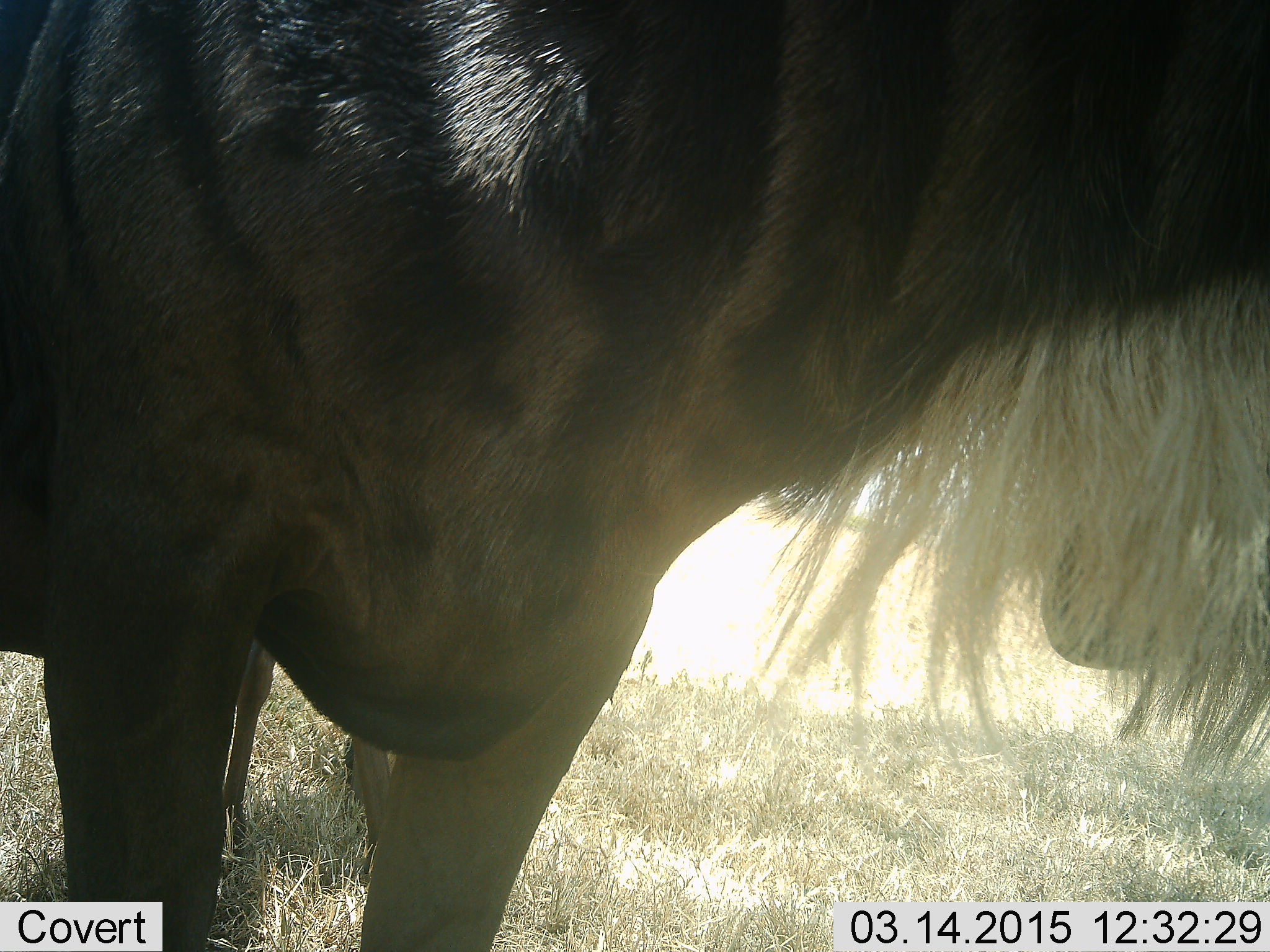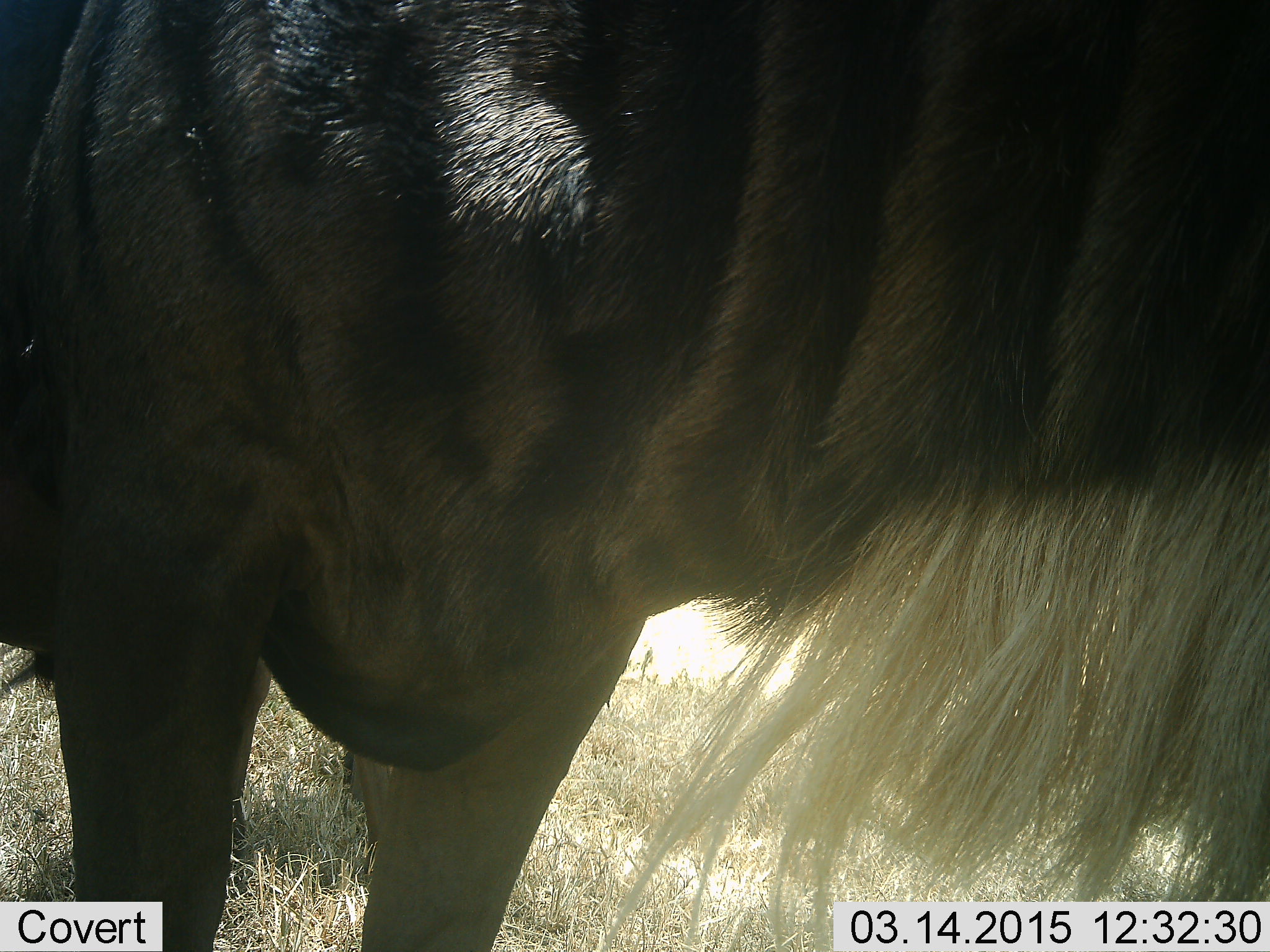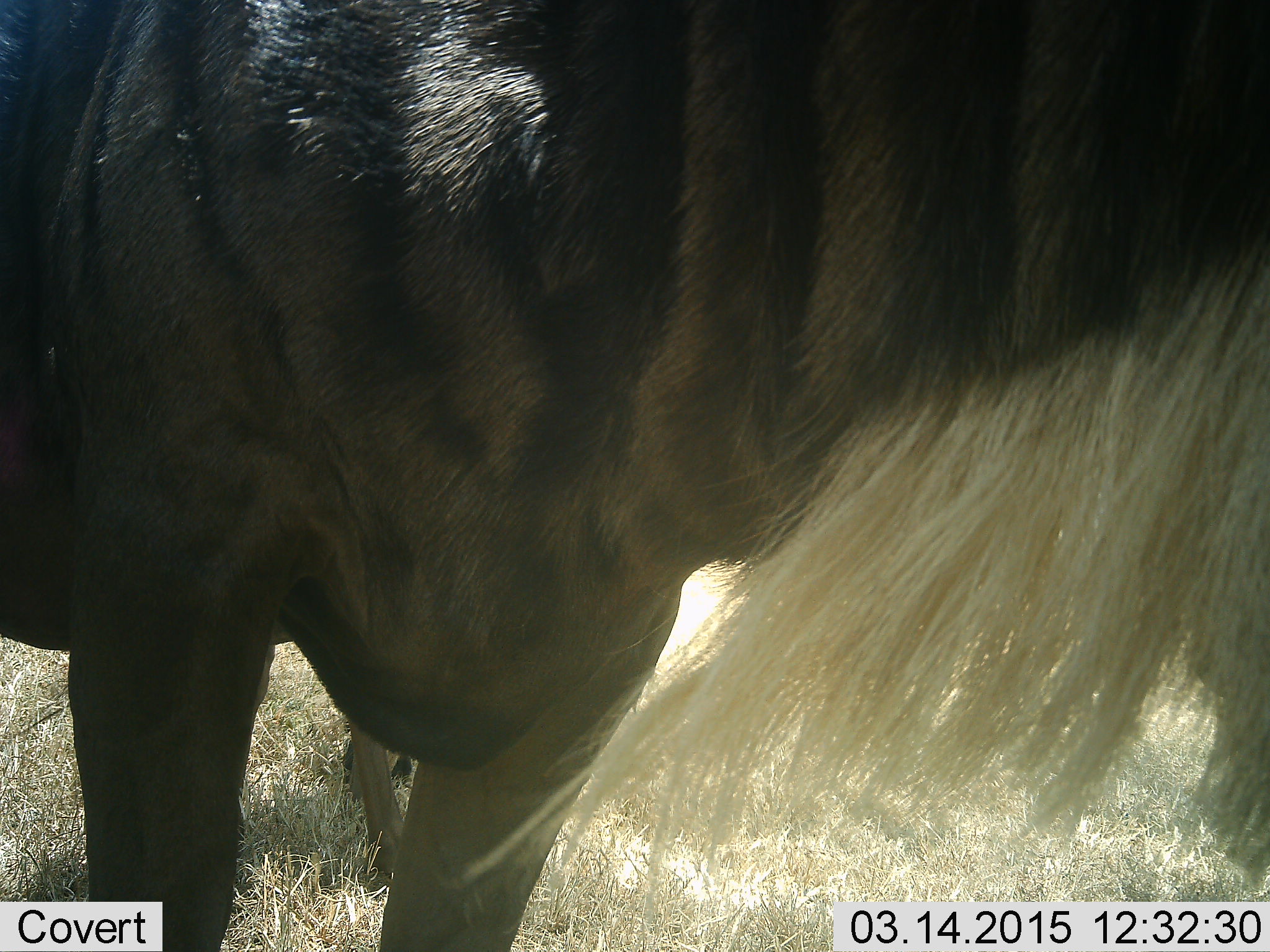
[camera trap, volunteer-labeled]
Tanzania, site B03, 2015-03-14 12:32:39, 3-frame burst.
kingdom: Animalia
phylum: Chordata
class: Mammalia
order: Artiodactyla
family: Bovidae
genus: Connochaetes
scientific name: Connochaetes taurinus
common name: blue wildebeest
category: wildebeest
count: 1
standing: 100%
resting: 0%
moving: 0%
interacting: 10%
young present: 0%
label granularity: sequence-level